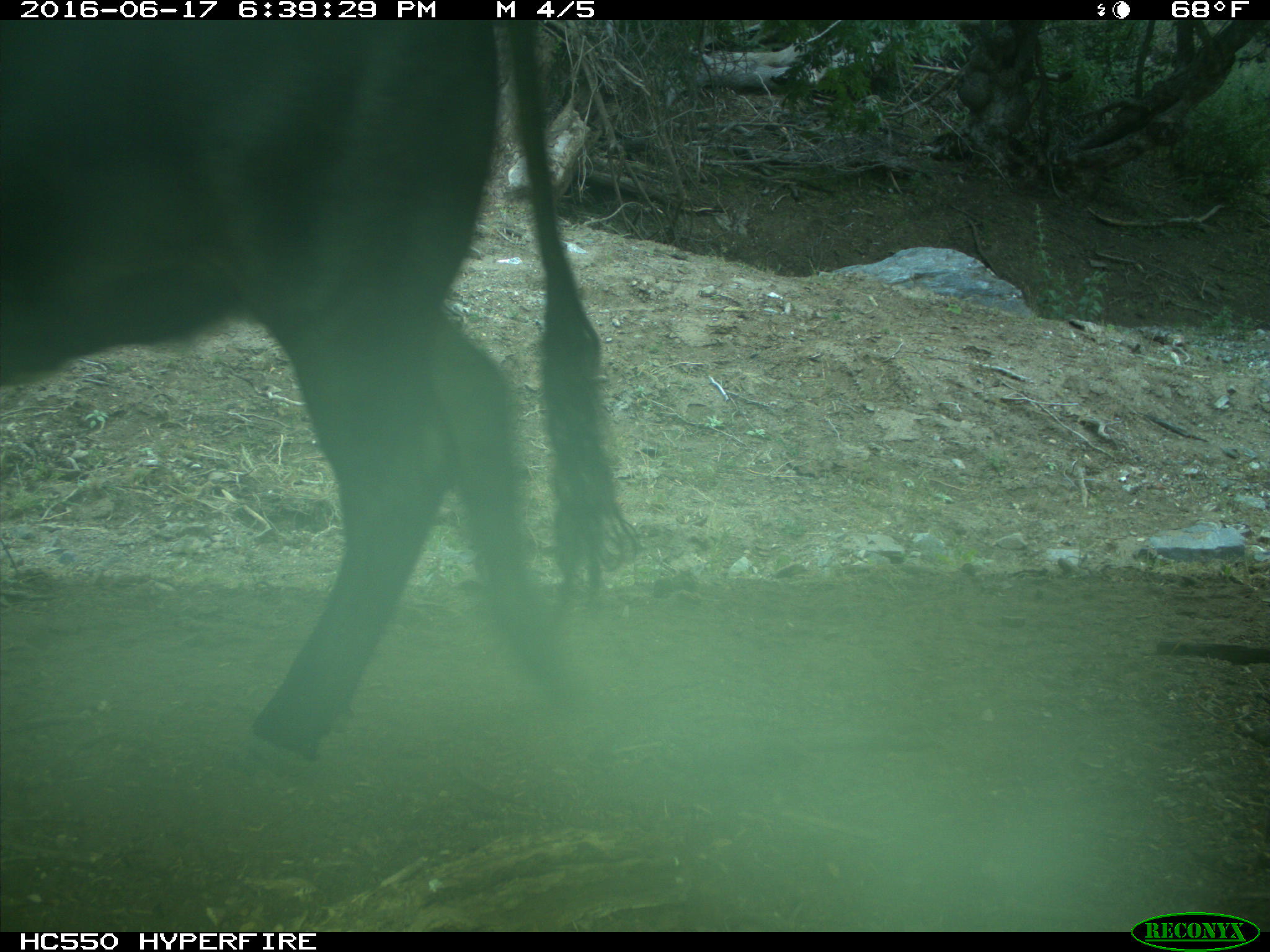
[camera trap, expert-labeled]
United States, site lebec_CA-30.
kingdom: Animalia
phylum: Chordata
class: Mammalia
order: Artiodactyla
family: Bovidae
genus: Bos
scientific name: Bos taurus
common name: domestic cow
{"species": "Bos taurus (domestic cow)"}